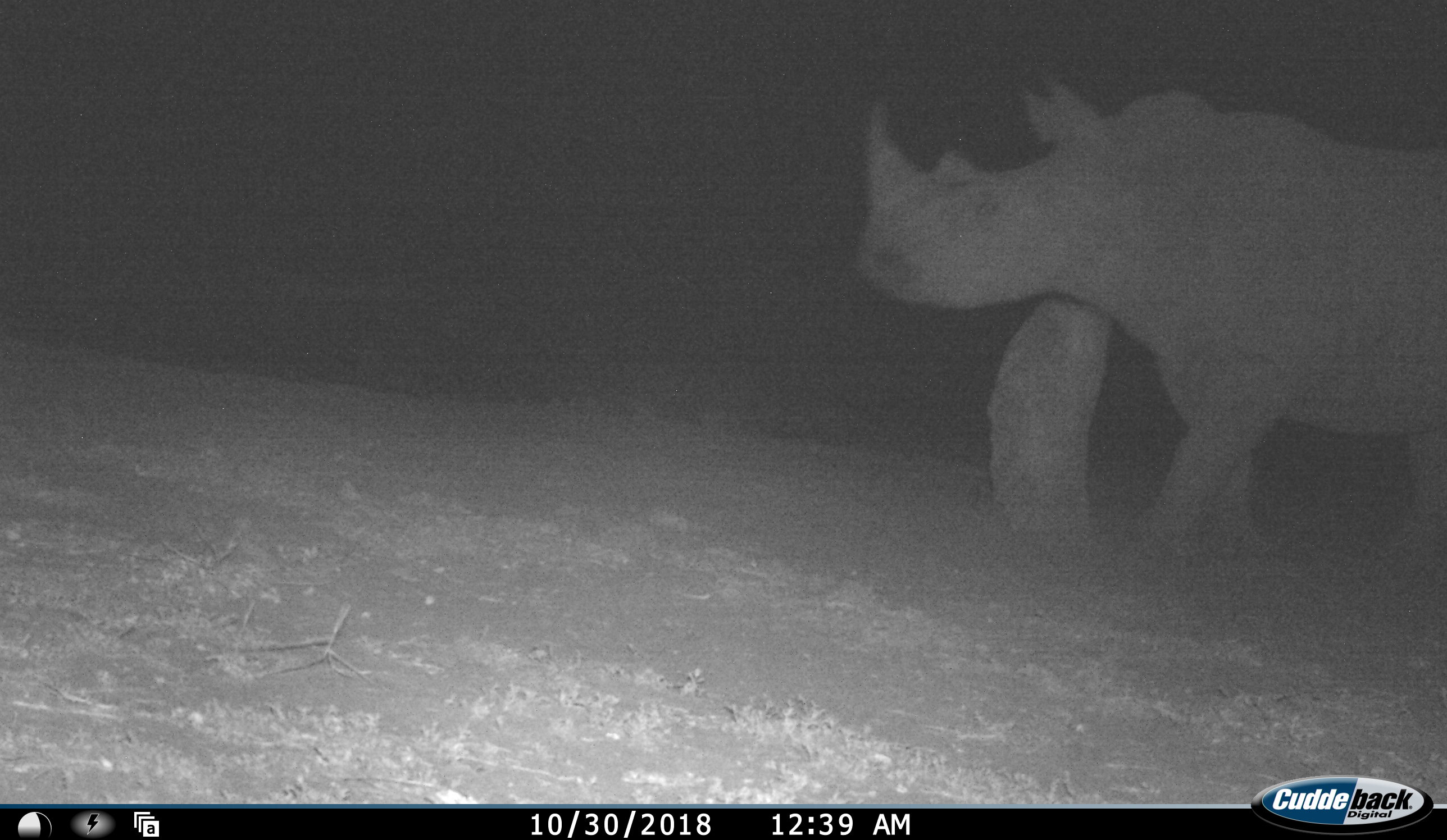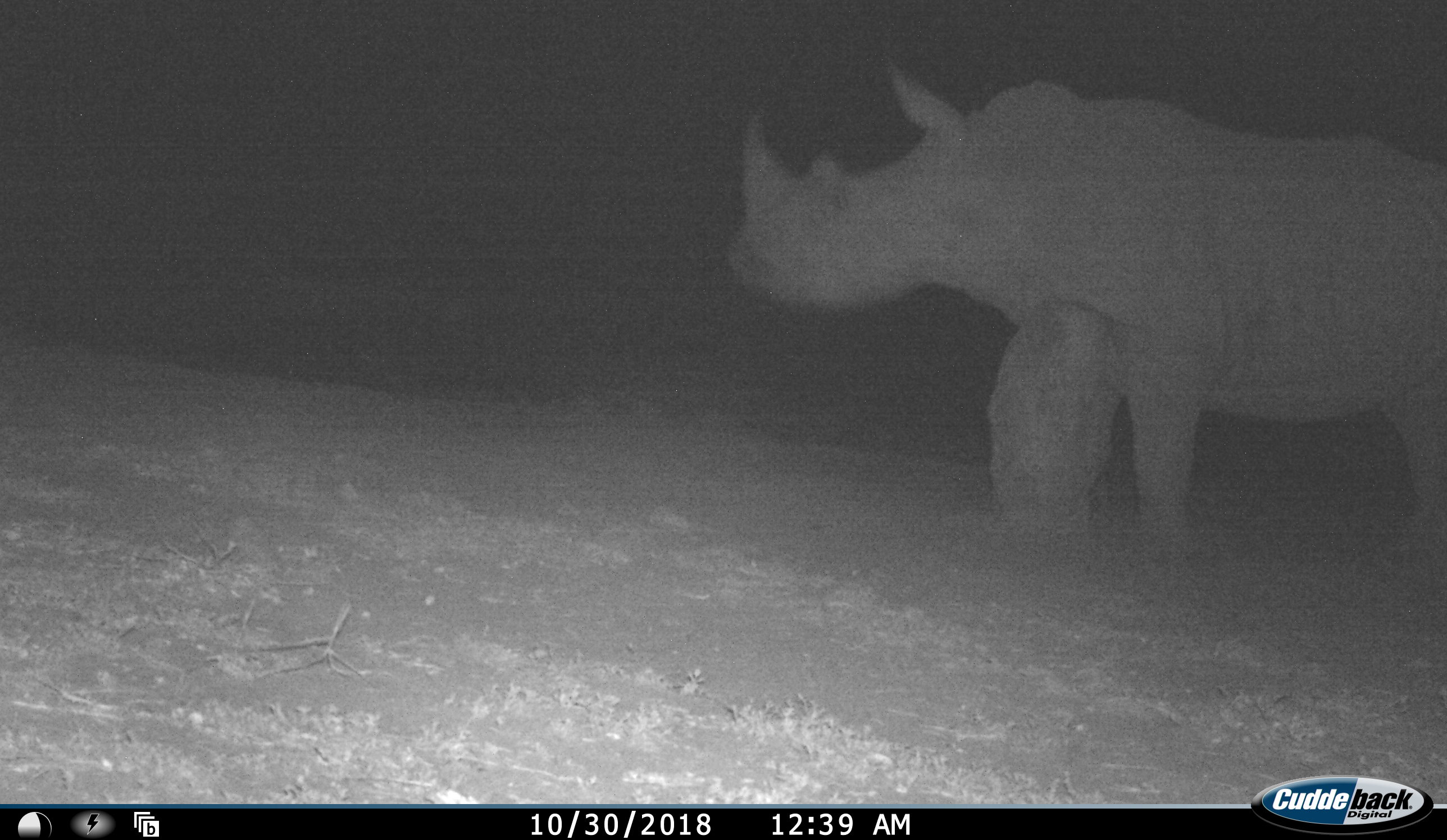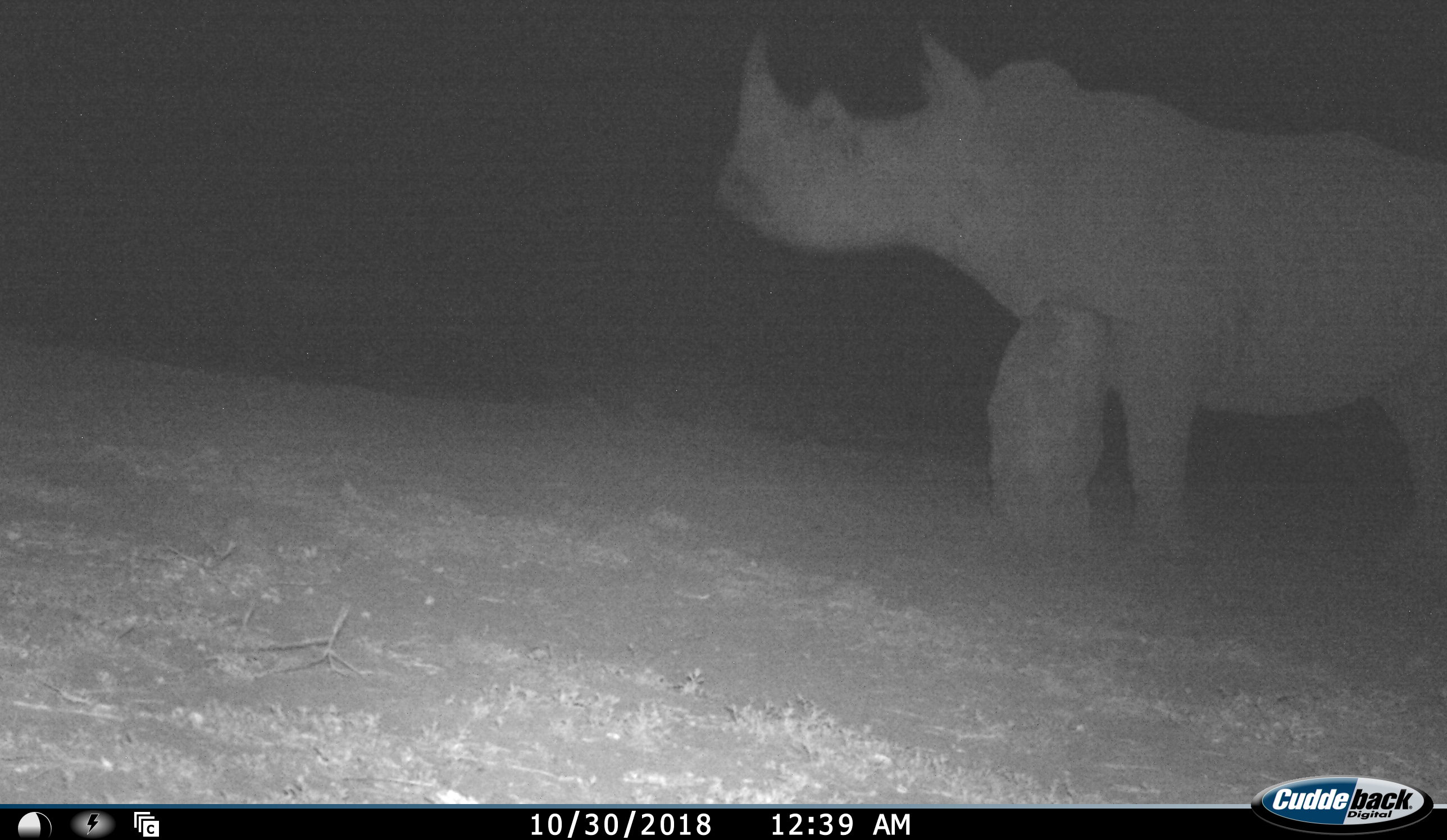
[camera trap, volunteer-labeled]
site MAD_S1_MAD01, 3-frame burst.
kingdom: Animalia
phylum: Chordata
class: Mammalia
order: Perissodactyla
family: Rhinocerotidae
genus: Ceratotherium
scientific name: Ceratotherium simum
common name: white rhinoceros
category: rhinoceroswhite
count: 1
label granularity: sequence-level